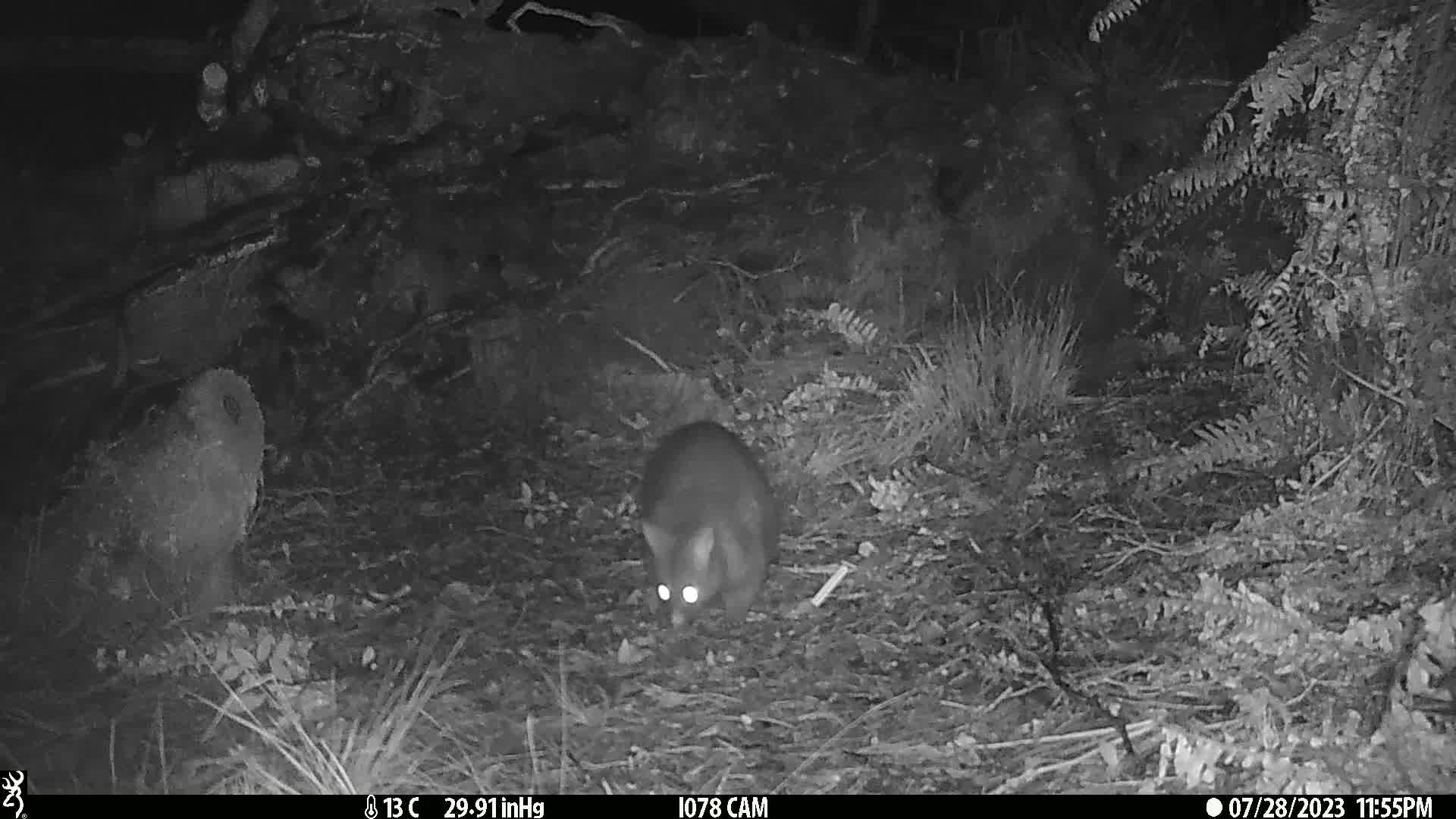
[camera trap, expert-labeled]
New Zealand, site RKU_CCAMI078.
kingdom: Animalia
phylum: Chordata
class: Mammalia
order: Diprotodontia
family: Phalangeridae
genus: Trichosurus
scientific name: Trichosurus vulpecula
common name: common brushtail possum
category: possum